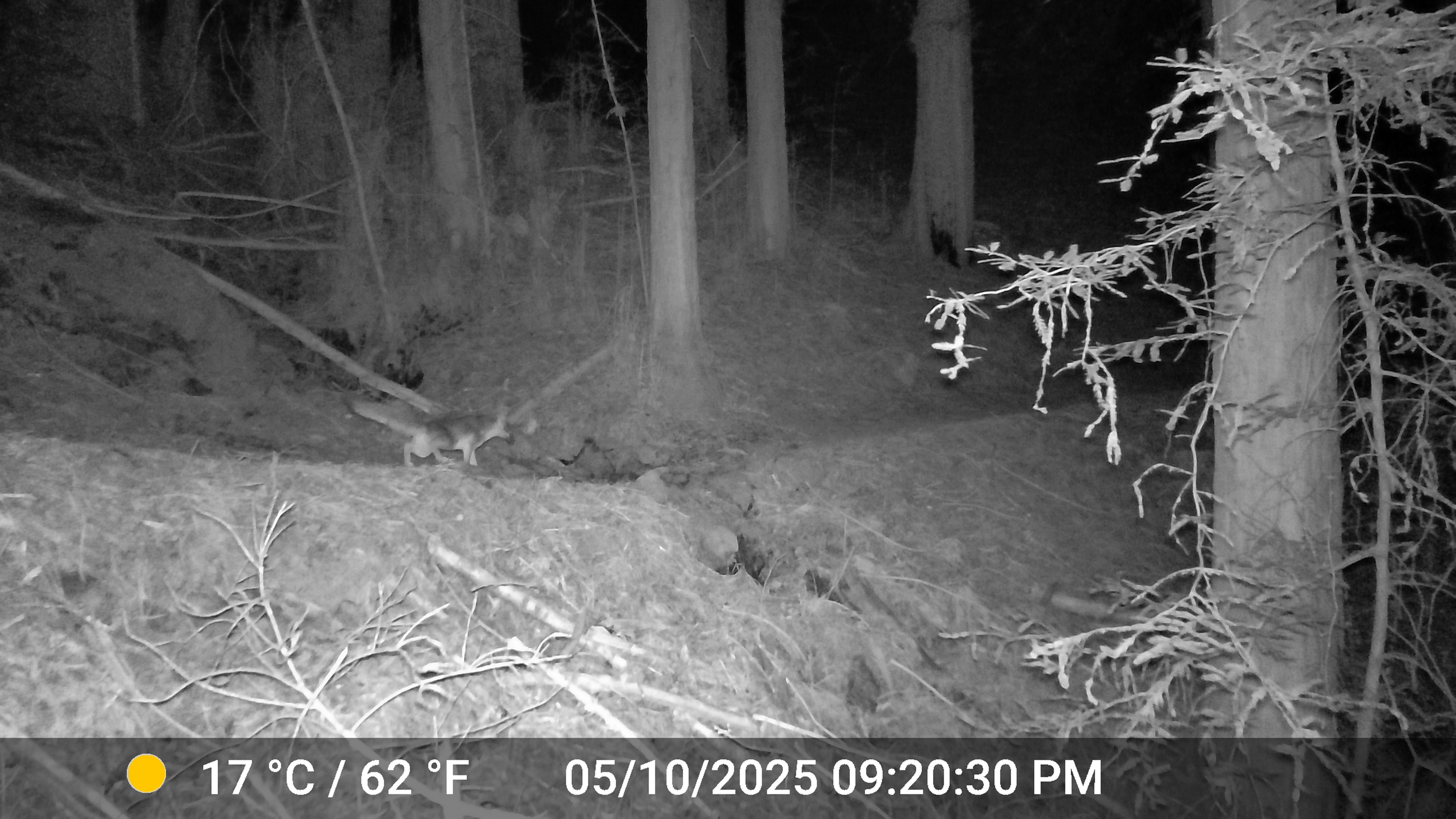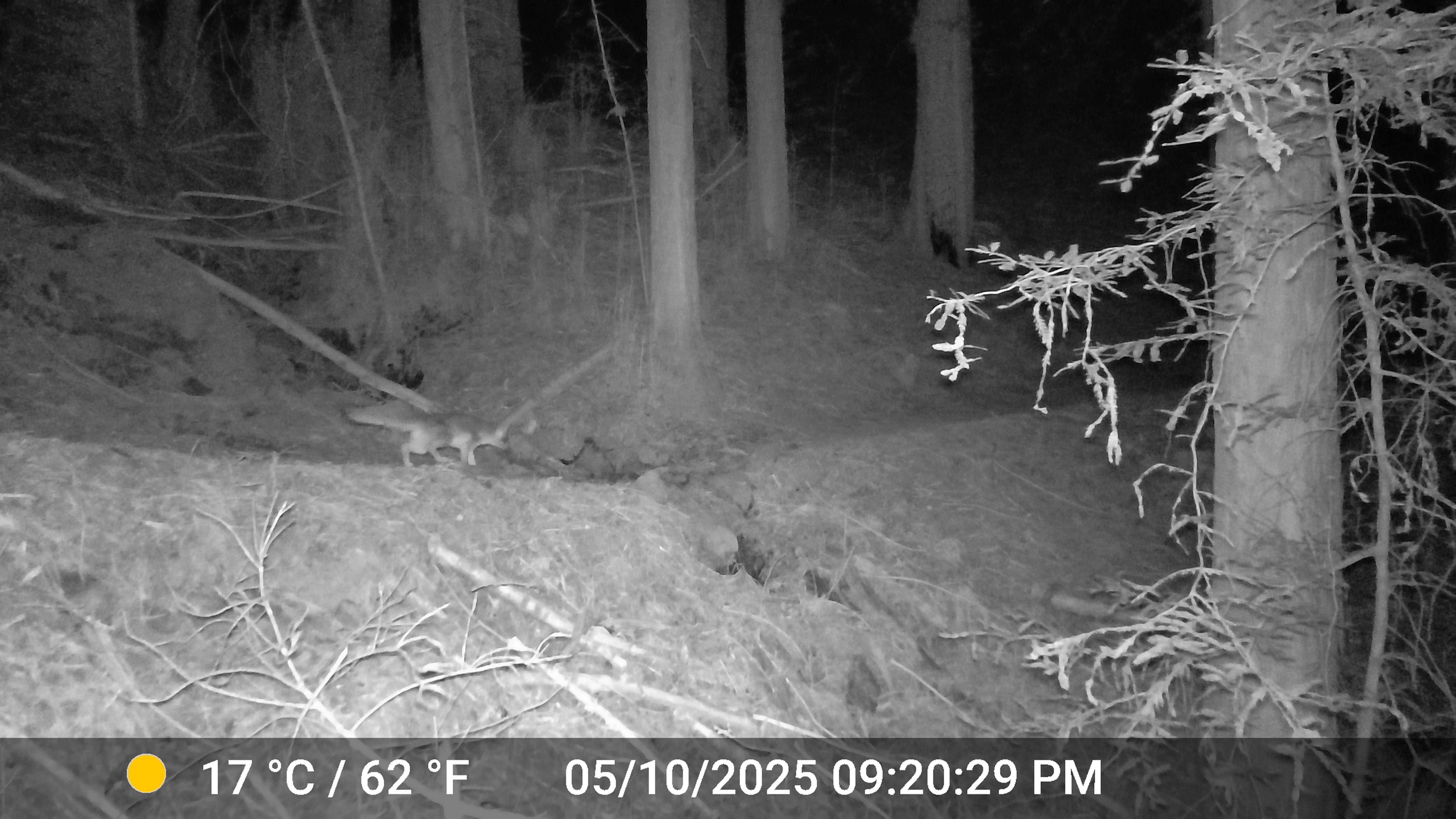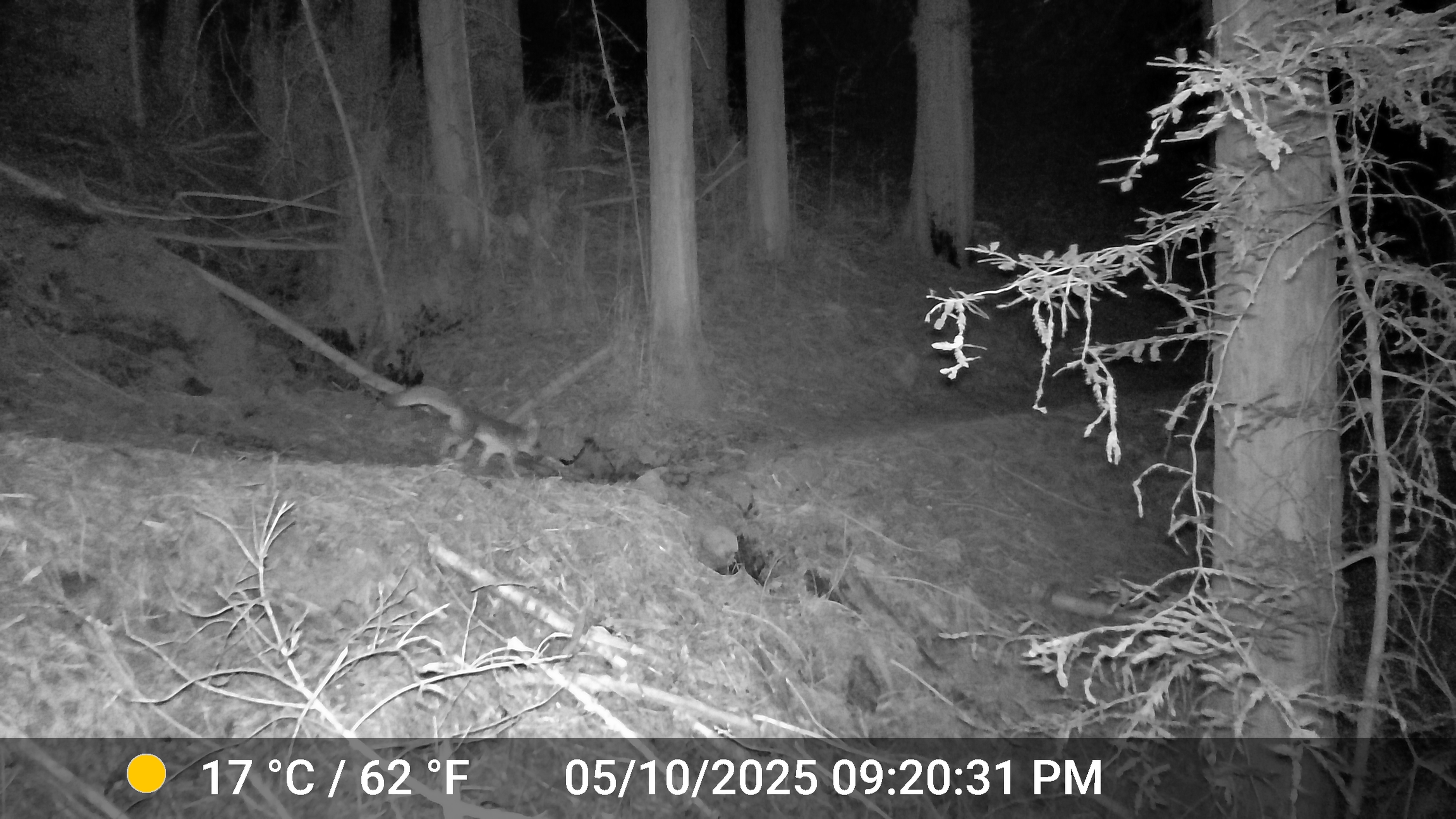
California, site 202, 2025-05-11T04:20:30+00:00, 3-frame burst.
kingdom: Animalia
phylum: Chordata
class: Mammalia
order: Carnivora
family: Canidae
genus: Urocyon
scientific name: Urocyon cinereoargenteus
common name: gray fox